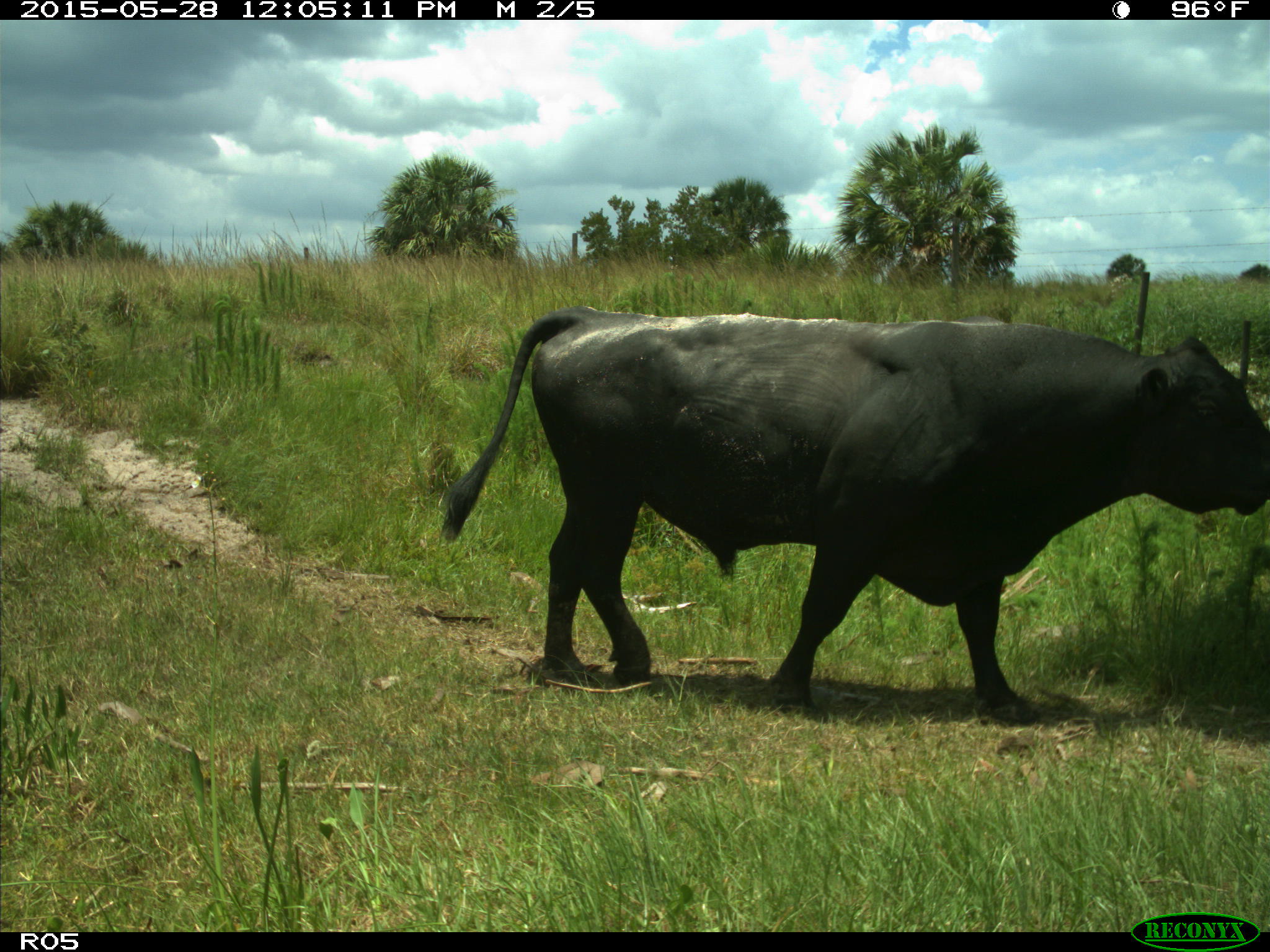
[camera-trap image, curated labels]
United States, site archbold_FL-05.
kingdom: Animalia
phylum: Chordata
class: Mammalia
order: Artiodactyla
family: Bovidae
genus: Bos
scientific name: Bos taurus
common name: domestic cow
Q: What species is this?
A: Bos taurus (domestic cow).